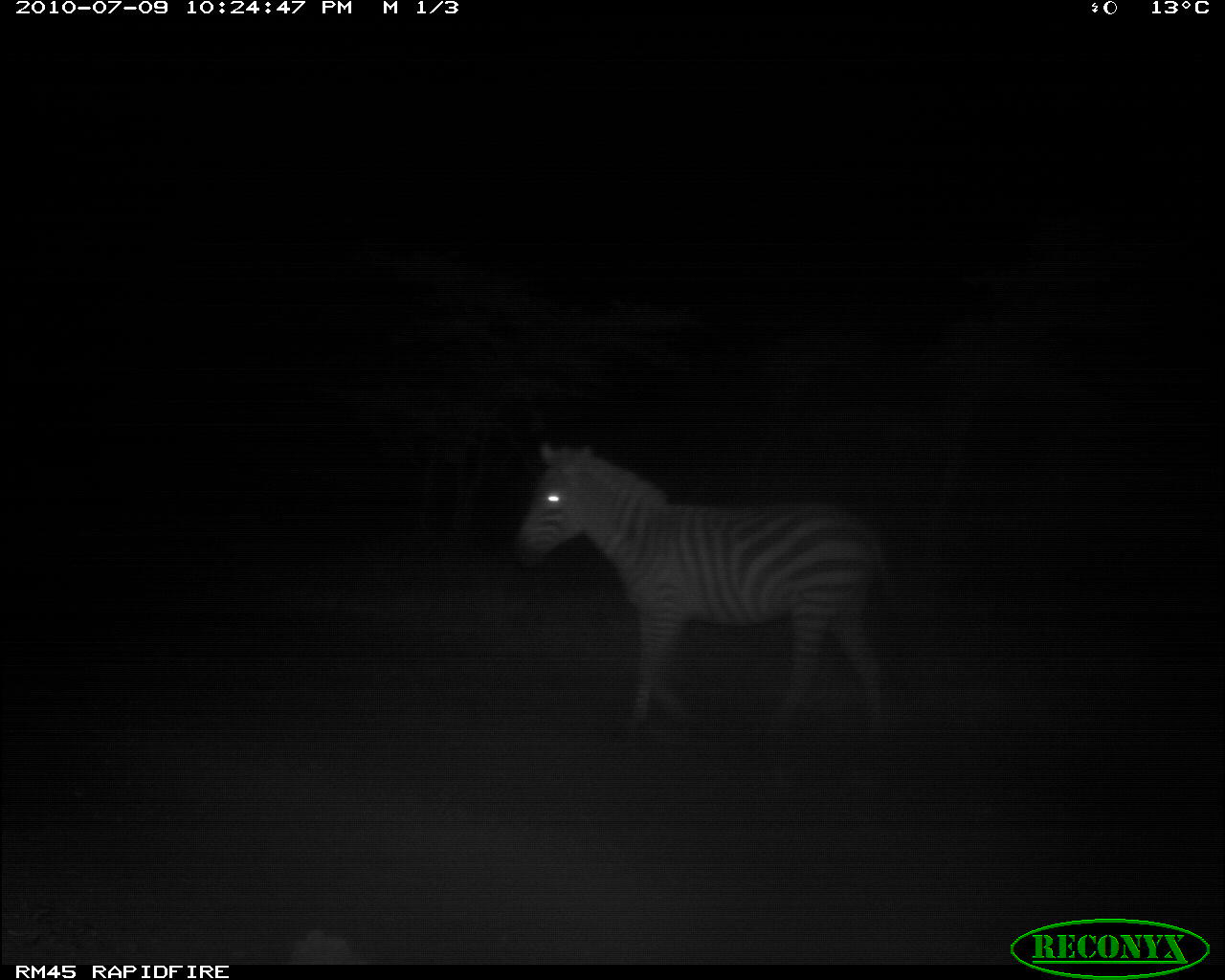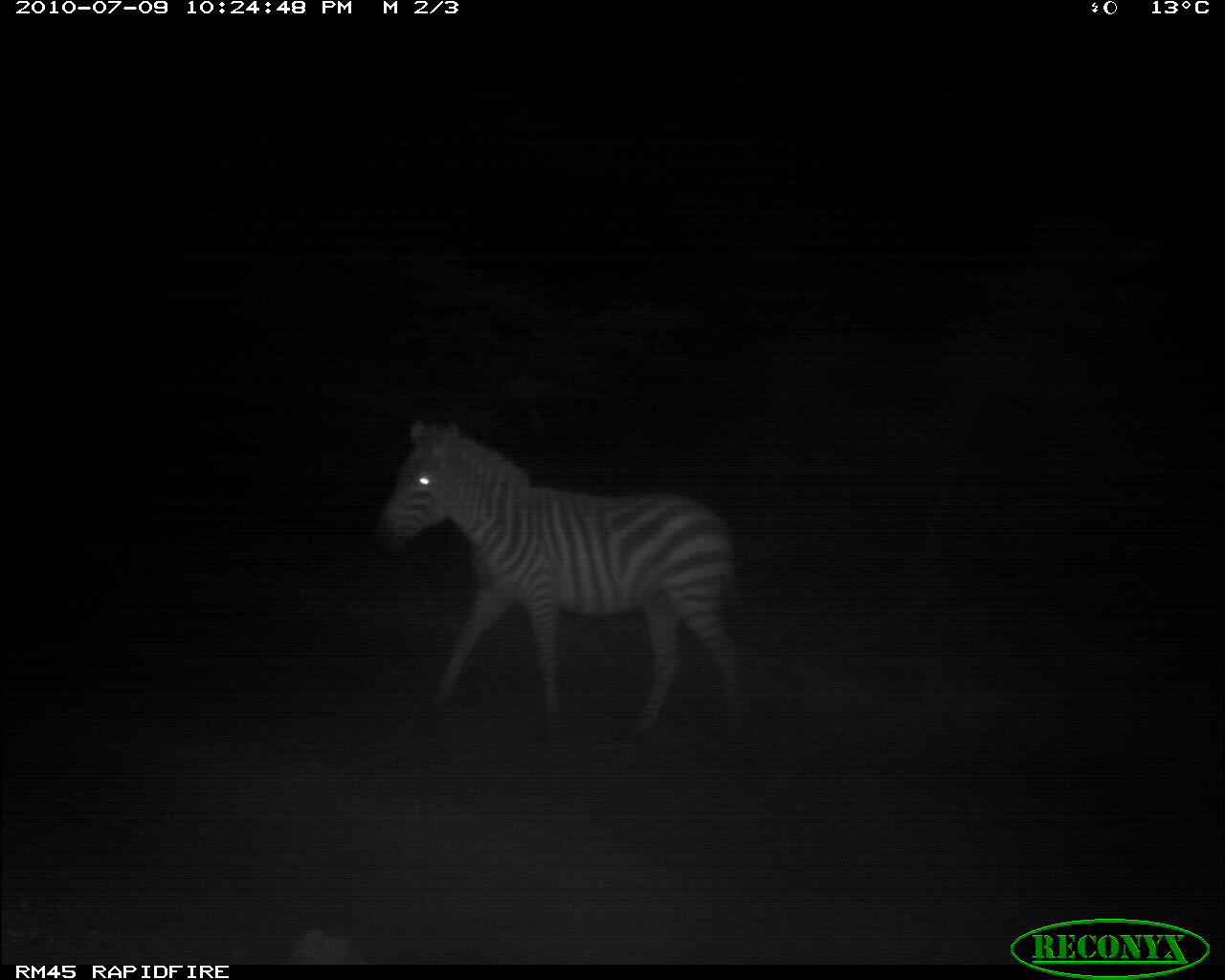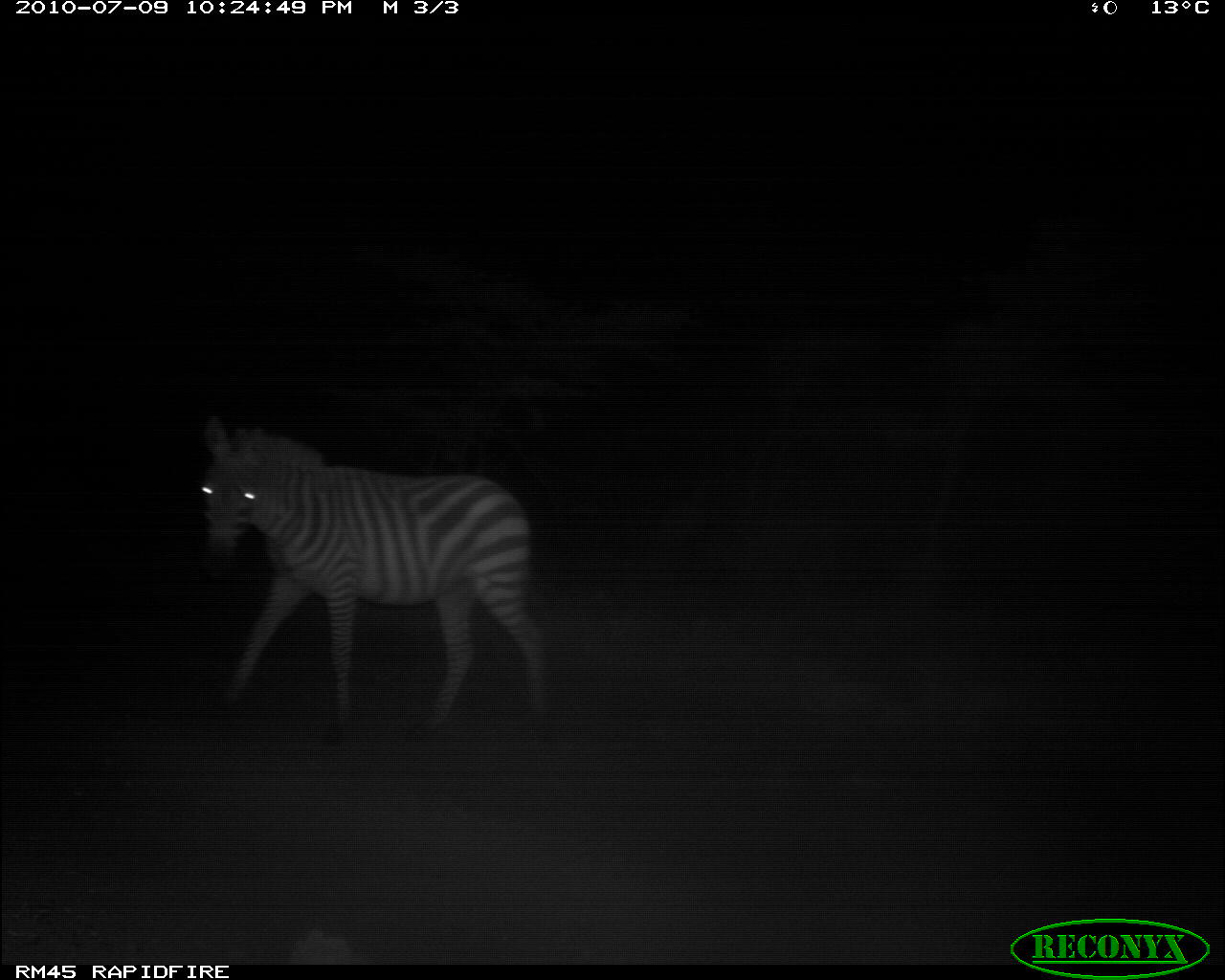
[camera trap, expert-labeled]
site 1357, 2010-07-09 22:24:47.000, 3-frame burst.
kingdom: Animalia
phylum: Chordata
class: Mammalia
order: Perissodactyla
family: Equidae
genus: Equus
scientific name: Equus quagga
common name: plains zebra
Equus quagga (plains zebra), count 1.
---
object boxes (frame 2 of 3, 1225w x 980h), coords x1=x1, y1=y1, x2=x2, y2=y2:
equus quagga: x1=366, y1=416, x2=757, y2=744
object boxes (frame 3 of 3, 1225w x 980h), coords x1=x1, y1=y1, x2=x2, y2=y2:
equus quagga: x1=197, y1=413, x2=550, y2=746